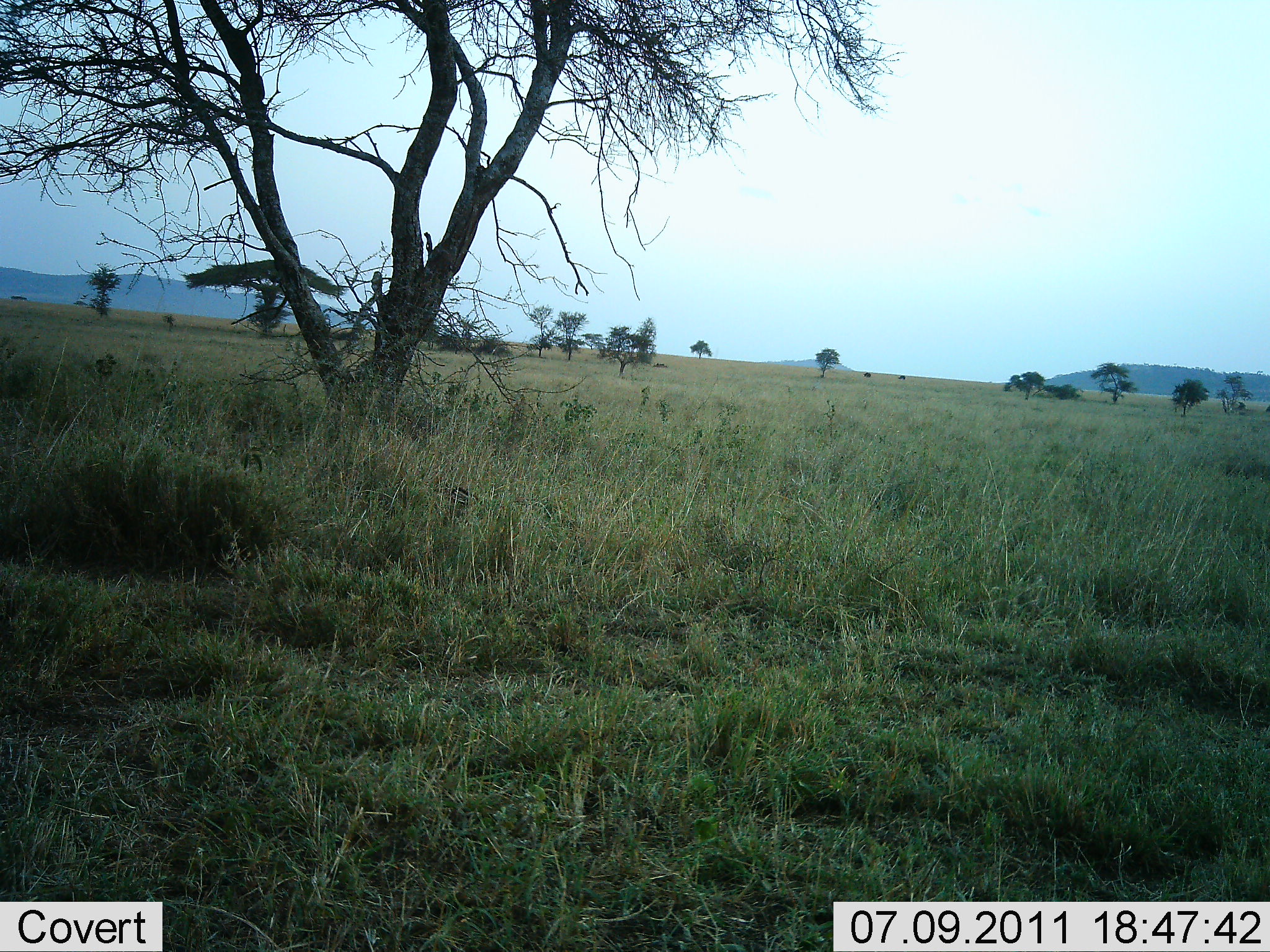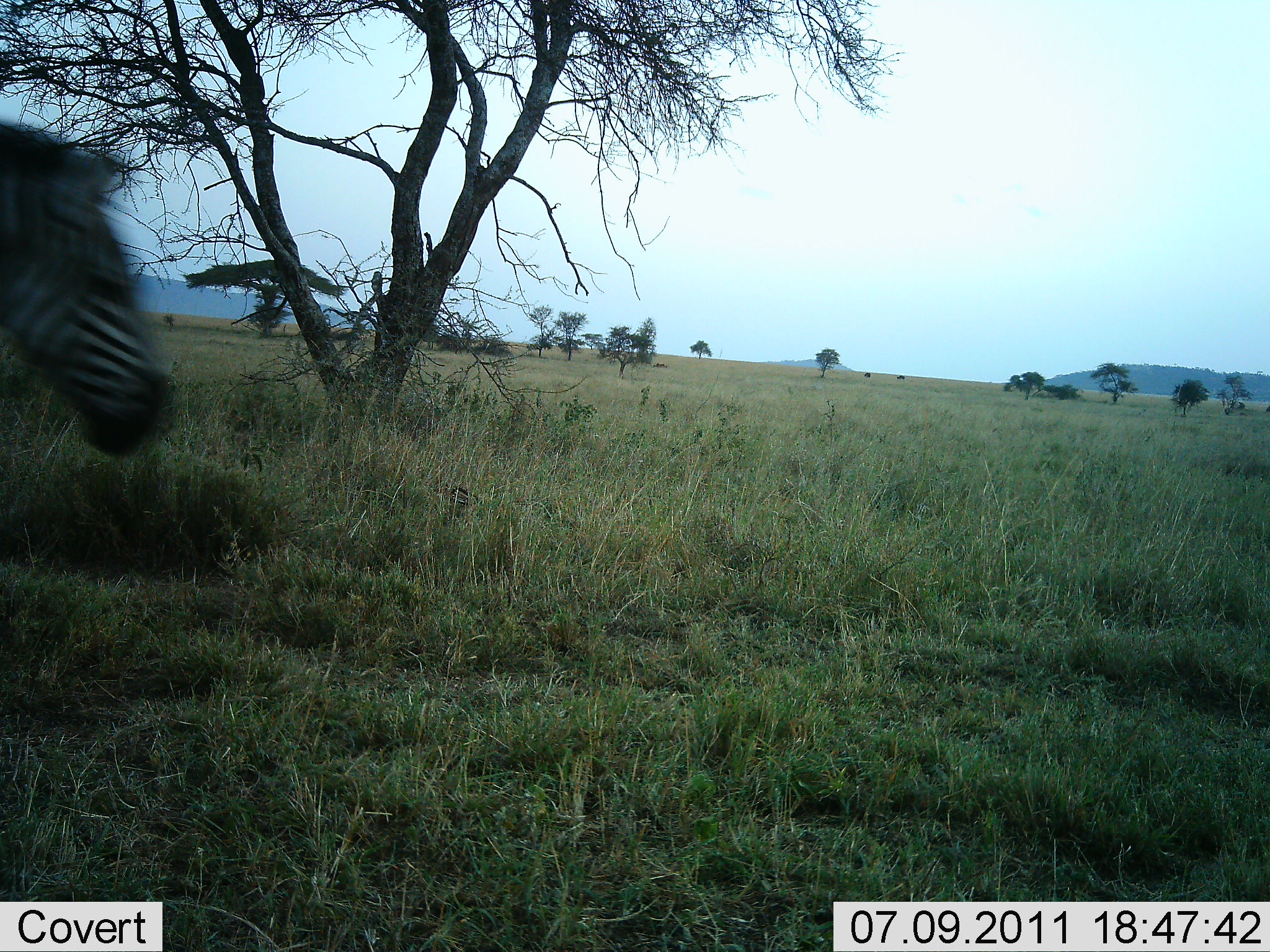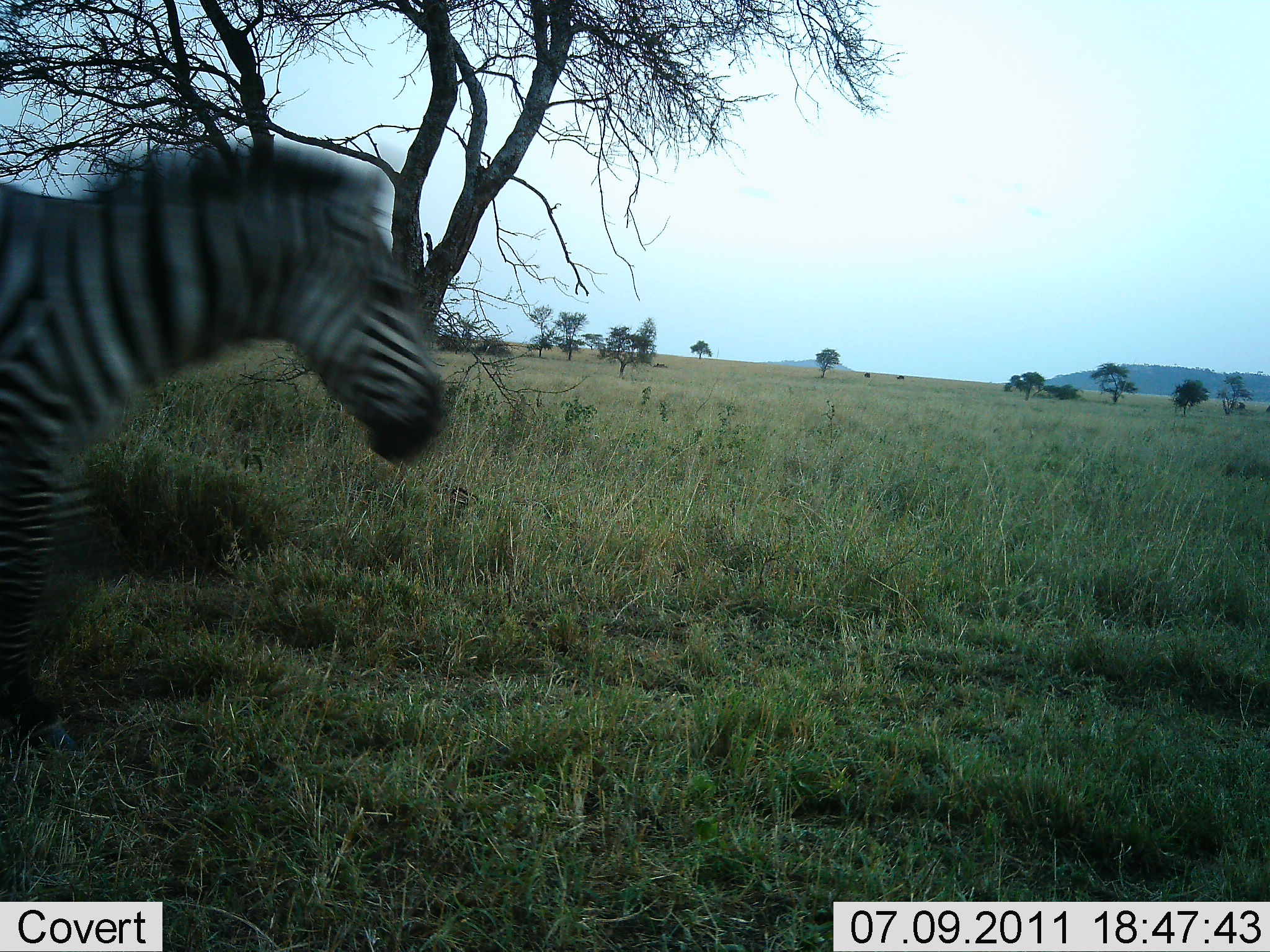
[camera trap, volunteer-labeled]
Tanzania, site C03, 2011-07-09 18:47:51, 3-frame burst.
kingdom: Animalia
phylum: Chordata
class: Mammalia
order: Perissodactyla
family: Equidae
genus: Equus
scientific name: Equus quagga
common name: plains zebra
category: zebra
Zebra (plains zebra) (Equus quagga), count 1. Behavior (volunteer vote fractions): standing 18%, resting 0%, moving 91%, interacting 0%. Young present (vote fraction): 0%. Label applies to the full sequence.